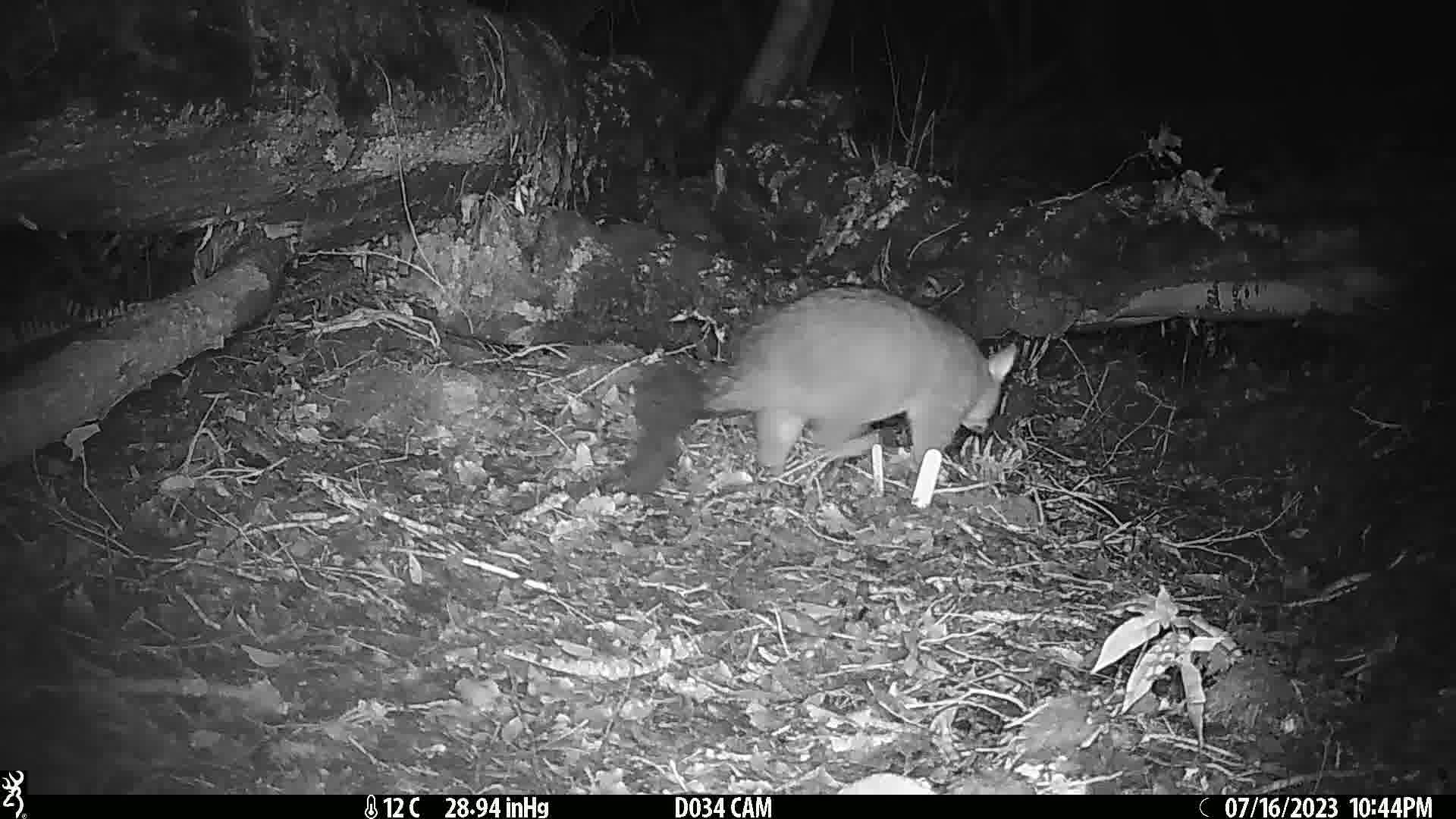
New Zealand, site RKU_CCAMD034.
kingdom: Animalia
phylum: Chordata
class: Mammalia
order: Diprotodontia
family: Phalangeridae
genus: Trichosurus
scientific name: Trichosurus vulpecula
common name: common brushtail possum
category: possum